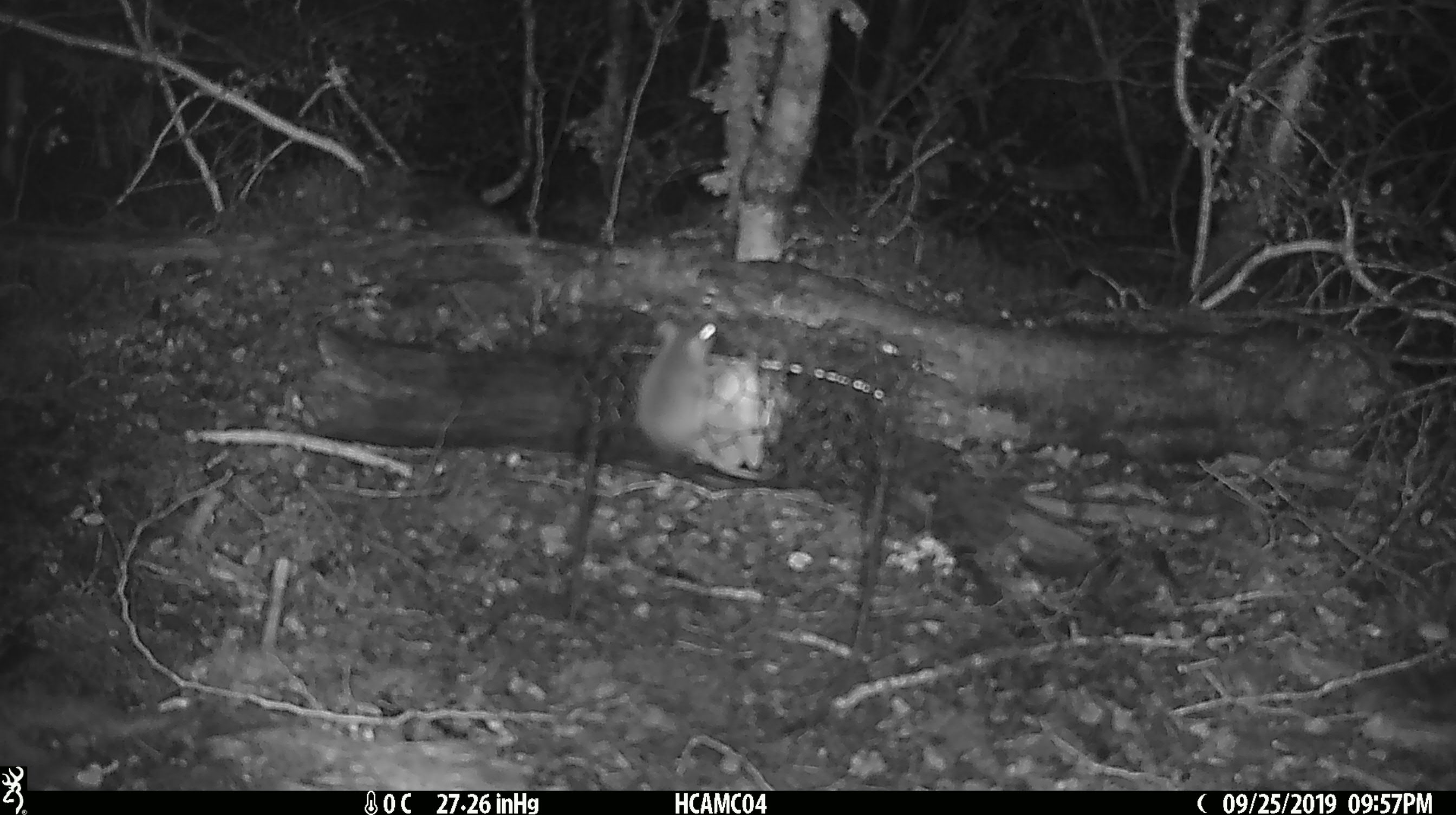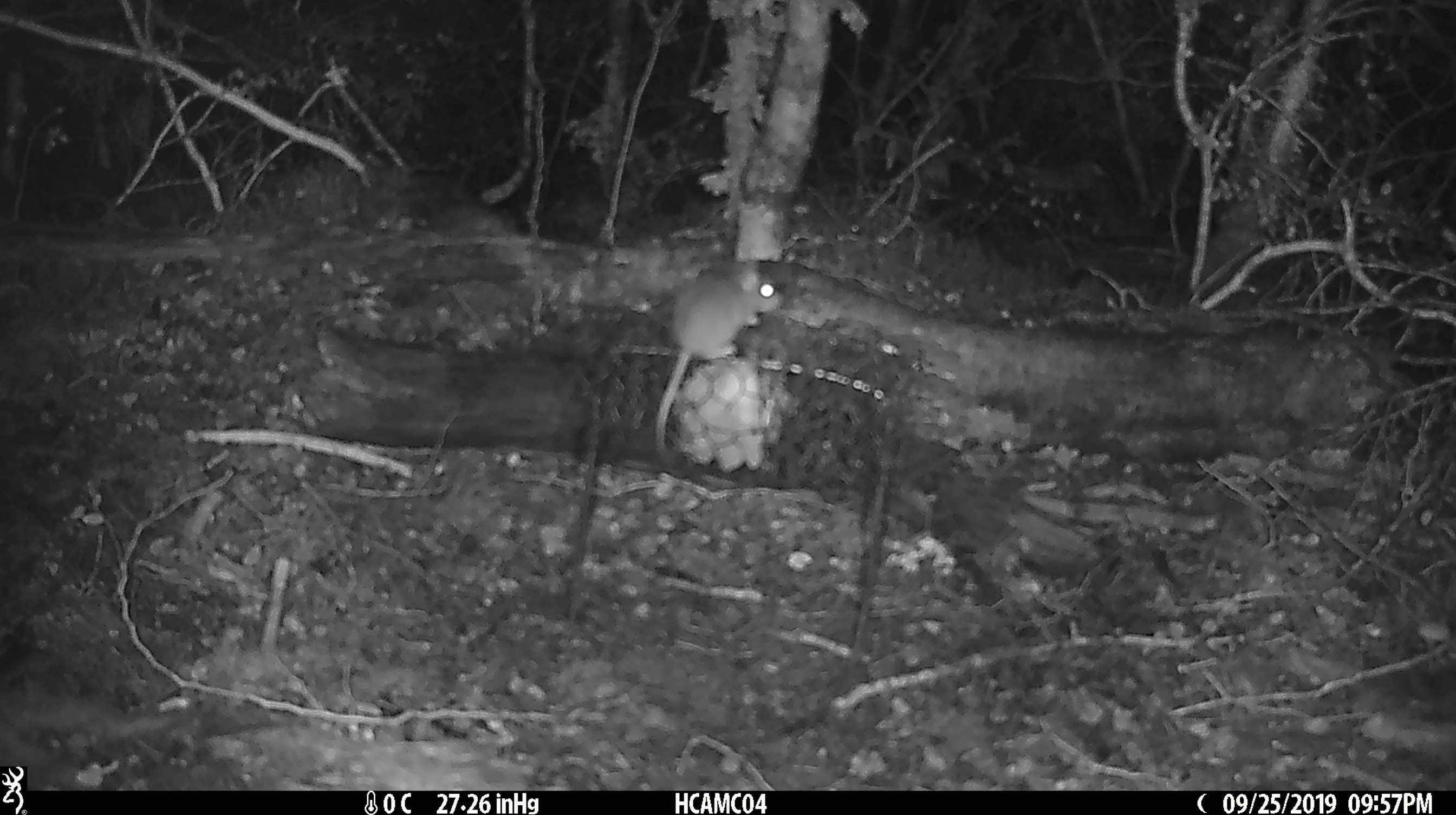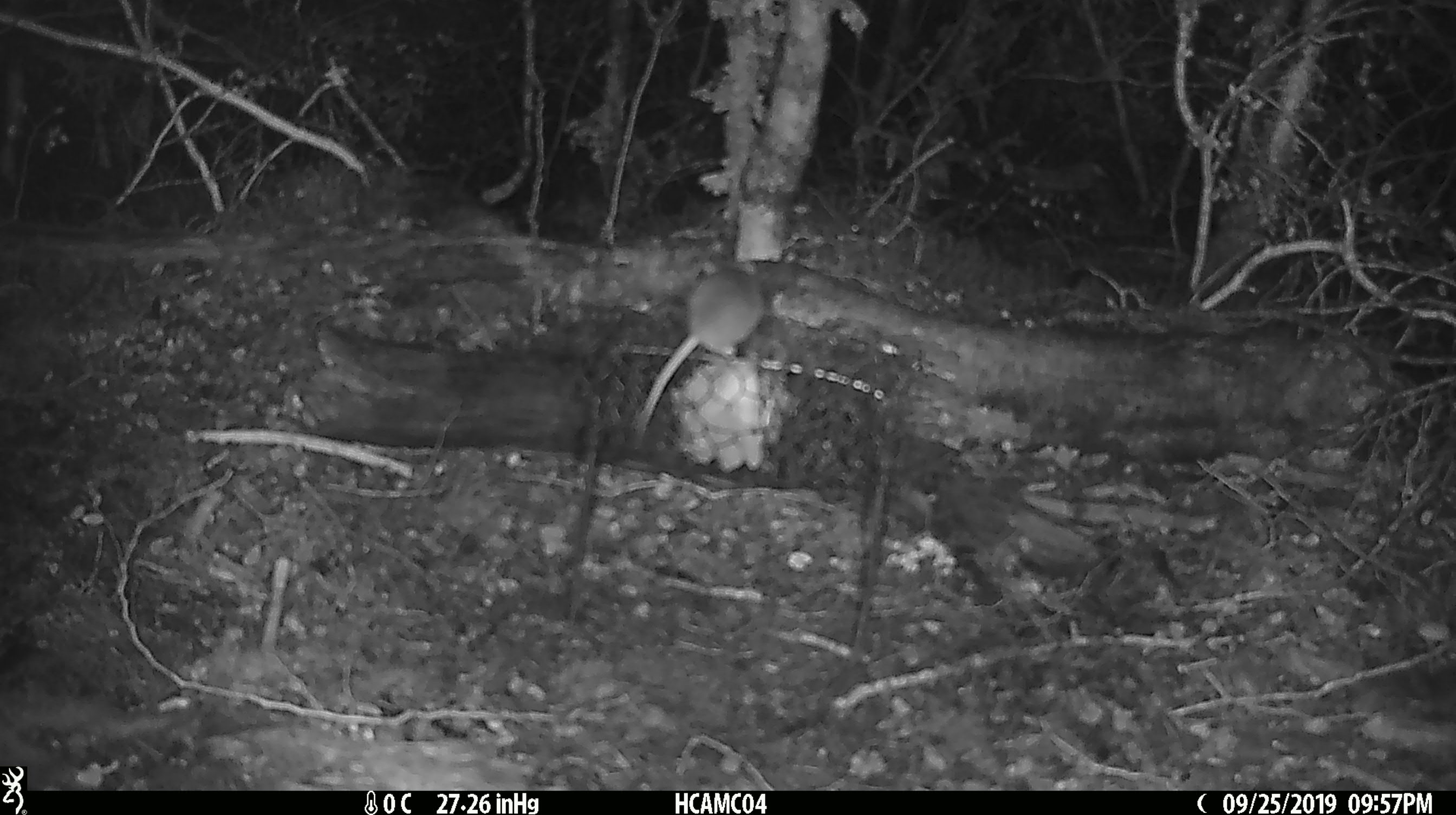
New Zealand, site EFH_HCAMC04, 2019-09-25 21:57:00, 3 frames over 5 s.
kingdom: Animalia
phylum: Chordata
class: Mammalia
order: Rodentia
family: Muridae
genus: Mus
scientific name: Mus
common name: mouse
Mouse (Mus).